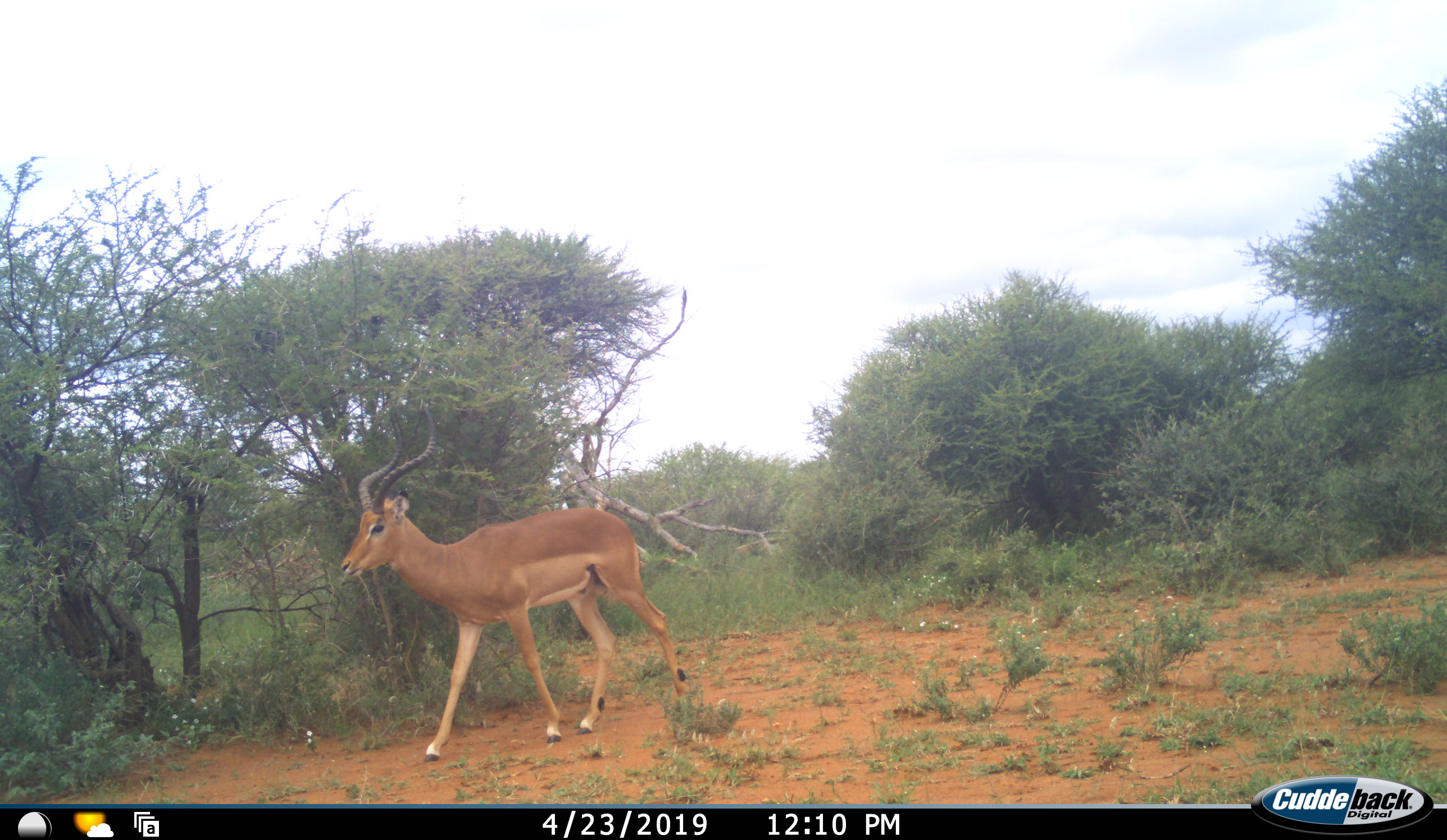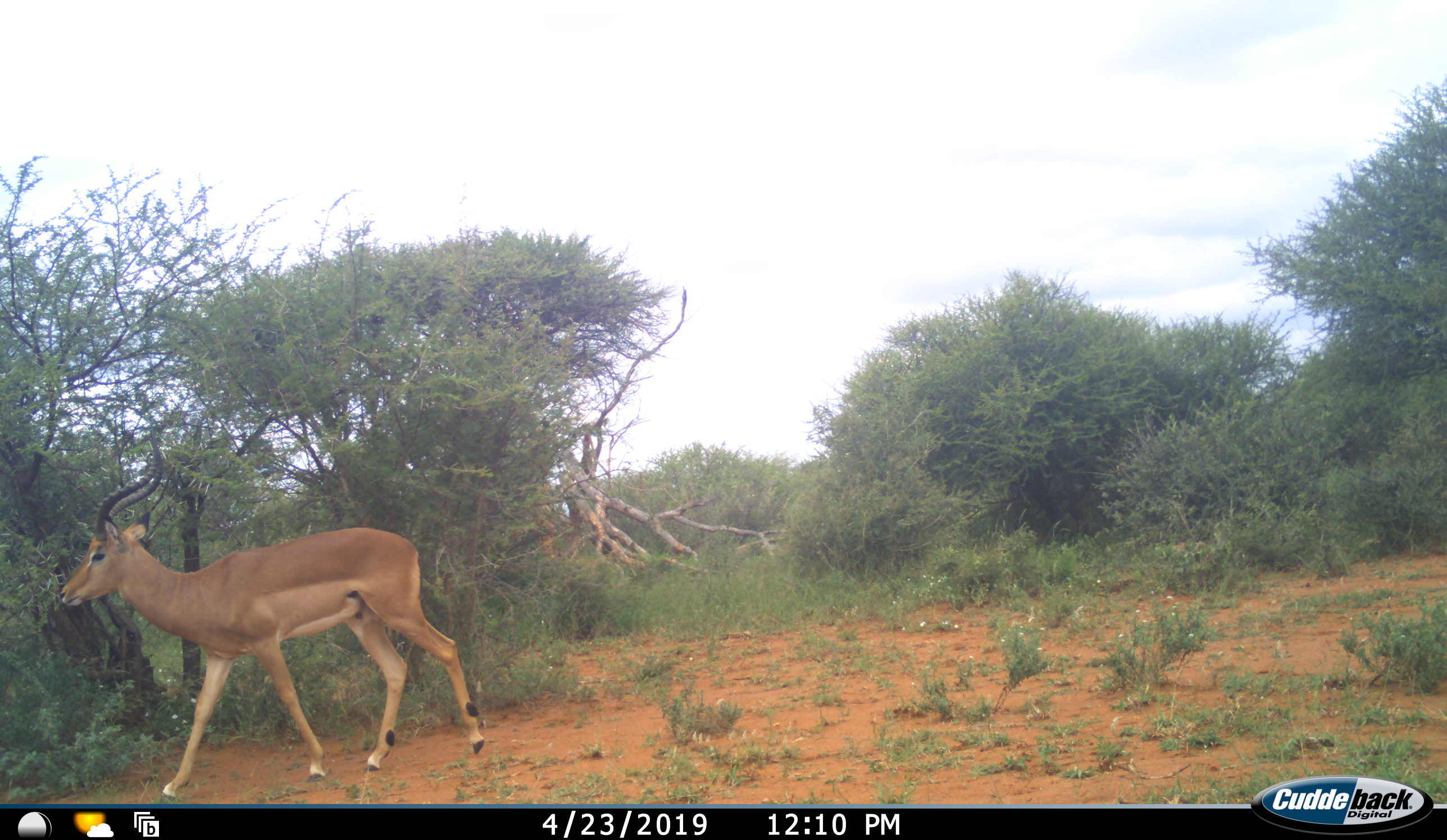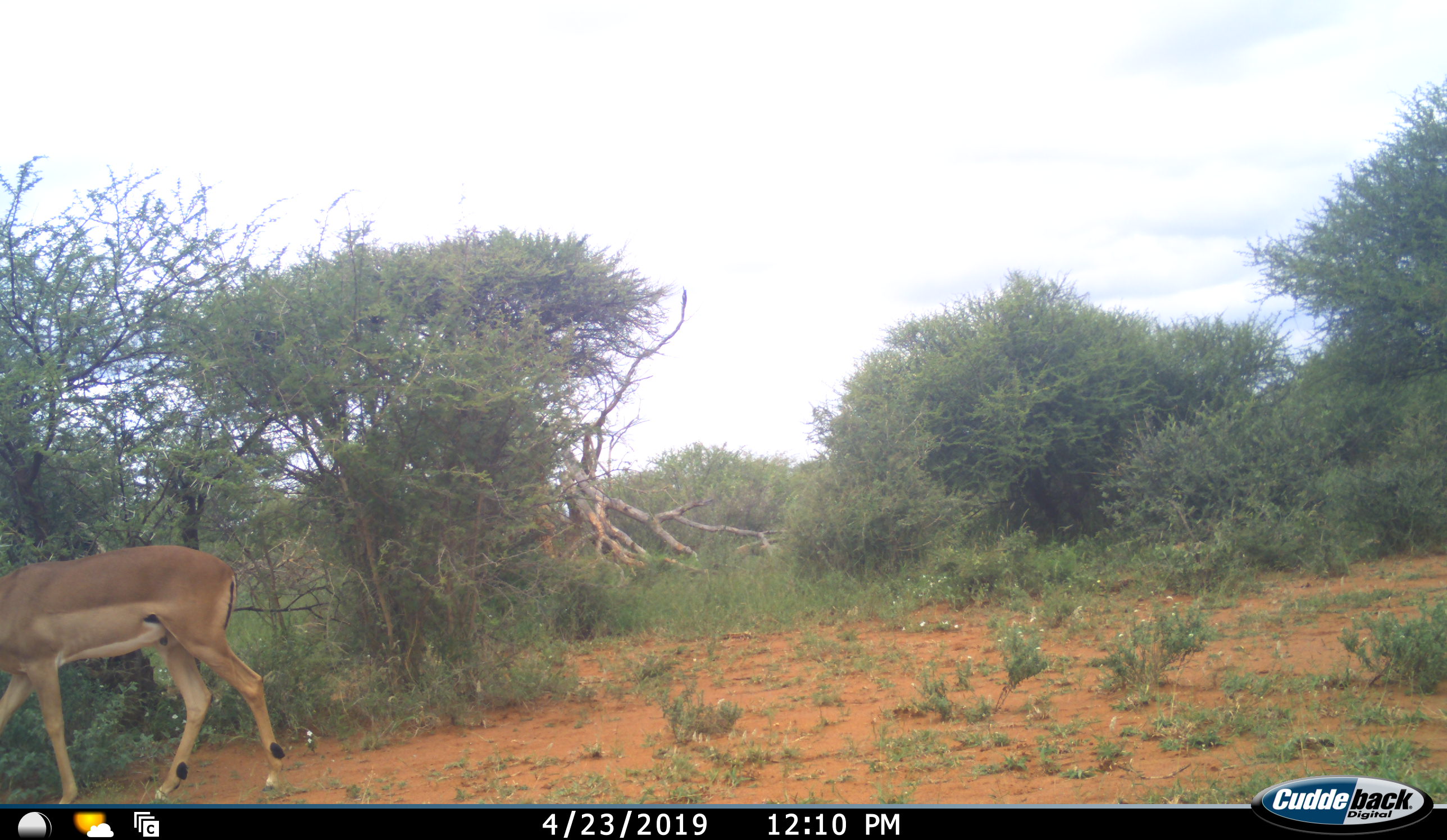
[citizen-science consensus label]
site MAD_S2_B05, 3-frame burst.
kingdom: Animalia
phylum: Chordata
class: Mammalia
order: Artiodactyla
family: Bovidae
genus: Aepyceros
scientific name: Aepyceros melampus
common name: impala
Impala (Aepyceros melampus), count 1. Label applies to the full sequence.